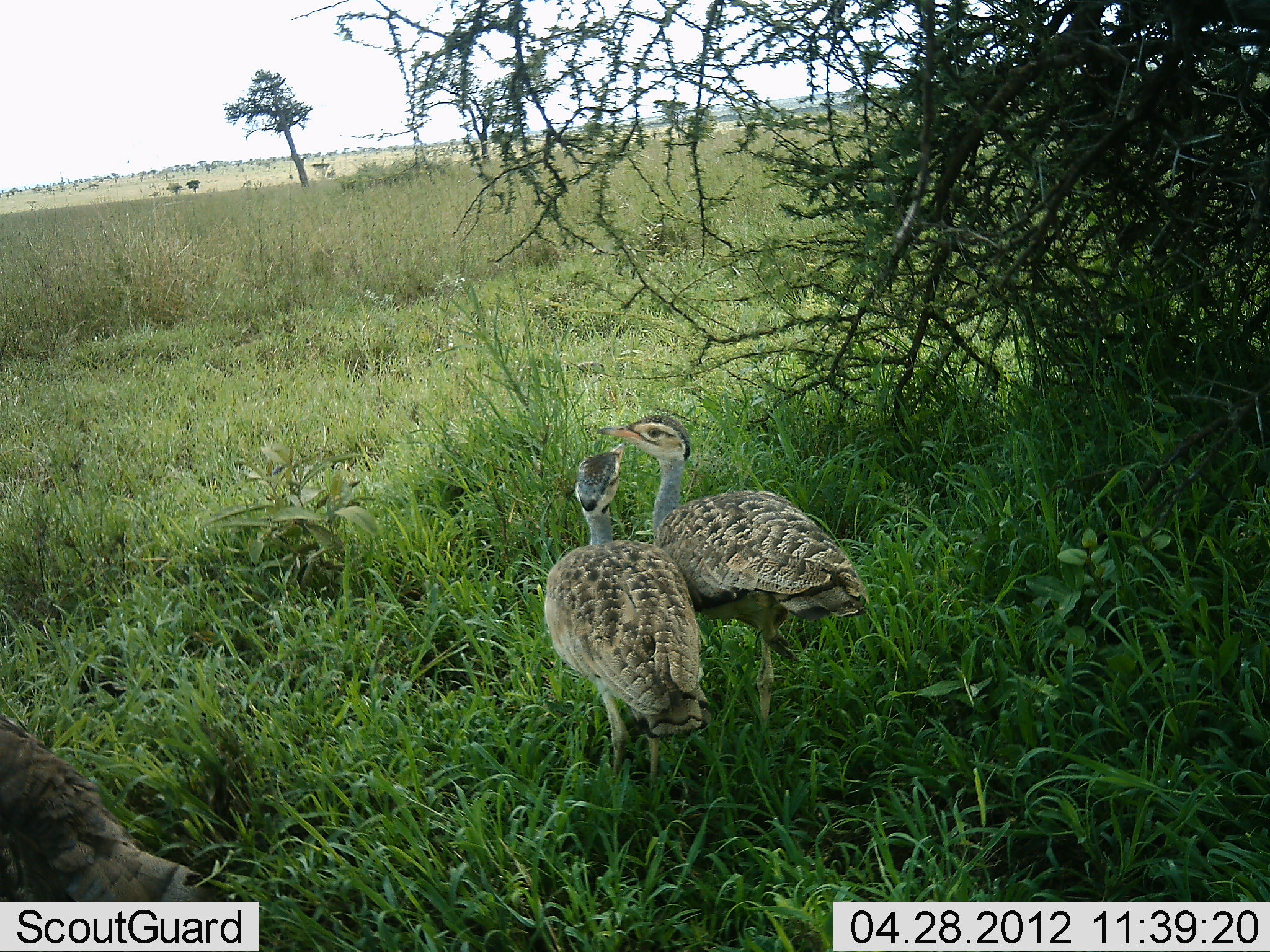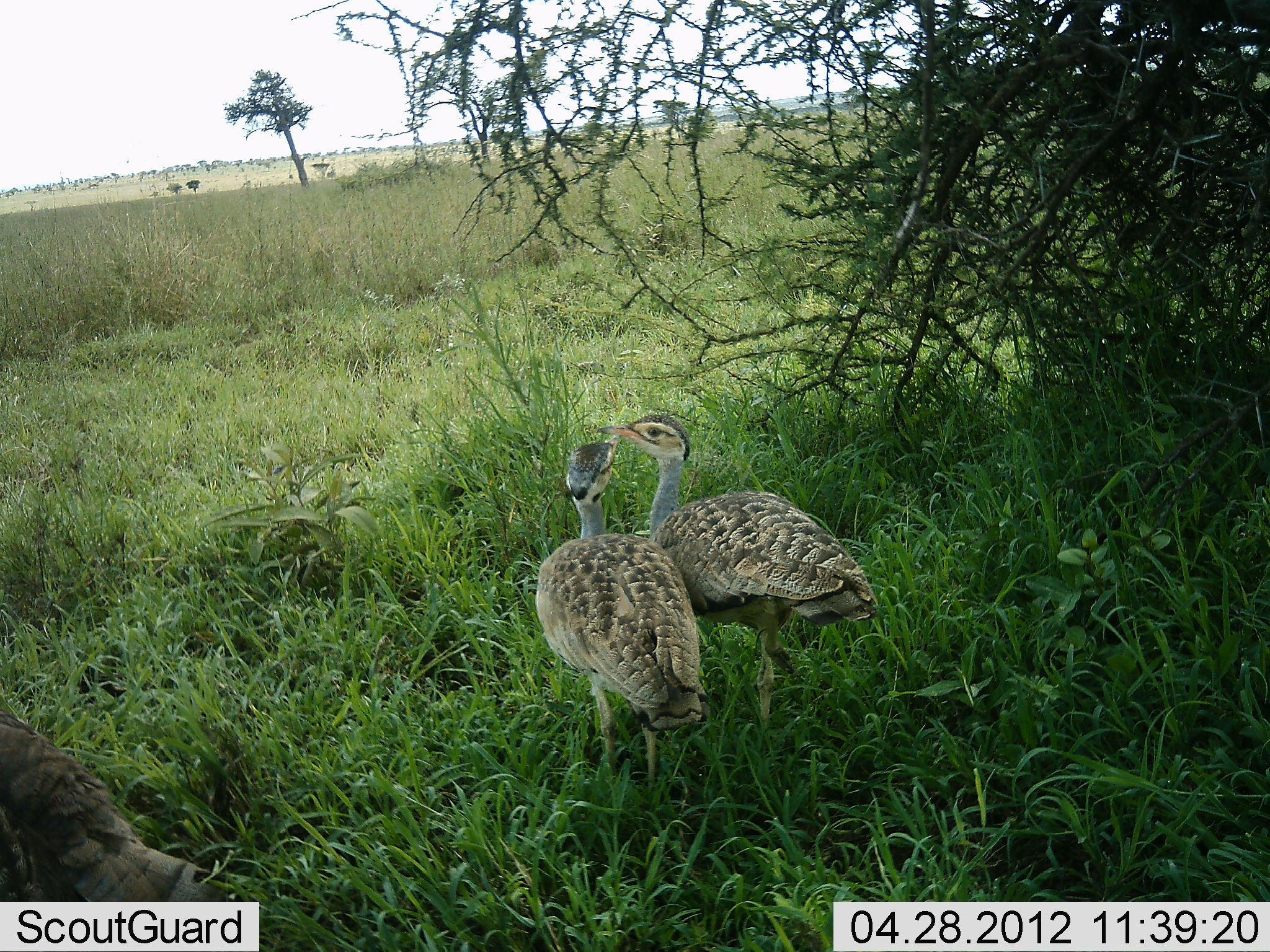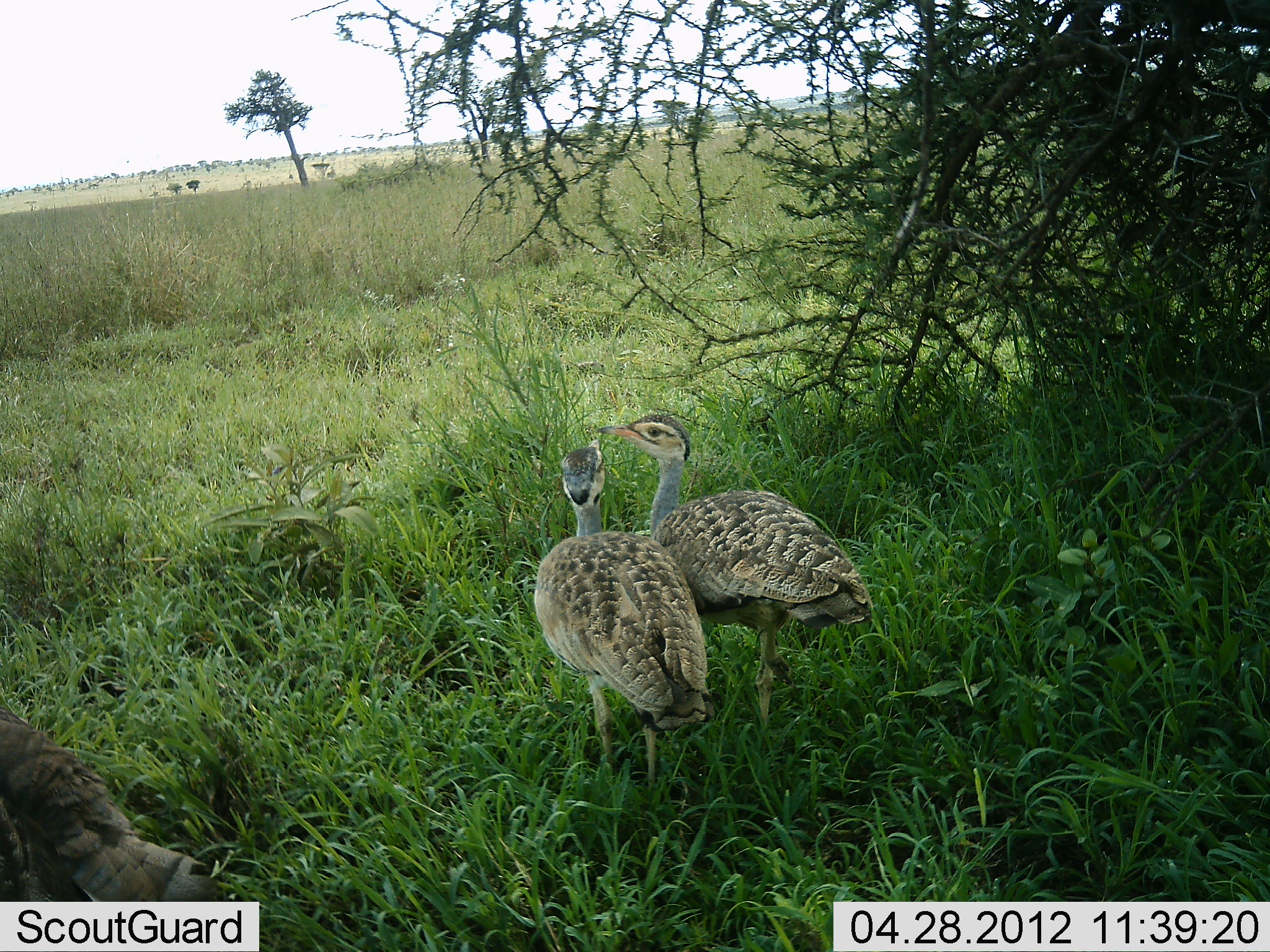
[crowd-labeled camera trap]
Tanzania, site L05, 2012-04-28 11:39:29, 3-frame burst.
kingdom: Animalia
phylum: Chordata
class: Aves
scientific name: Aves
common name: bird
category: otherbird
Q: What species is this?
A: Otherbird (bird) (Aves).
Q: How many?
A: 3.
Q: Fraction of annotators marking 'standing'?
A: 67%.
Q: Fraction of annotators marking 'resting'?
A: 6%.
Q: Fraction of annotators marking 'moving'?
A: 0%.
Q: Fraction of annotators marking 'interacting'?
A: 56%.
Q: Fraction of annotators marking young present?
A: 0%.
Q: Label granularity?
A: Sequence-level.